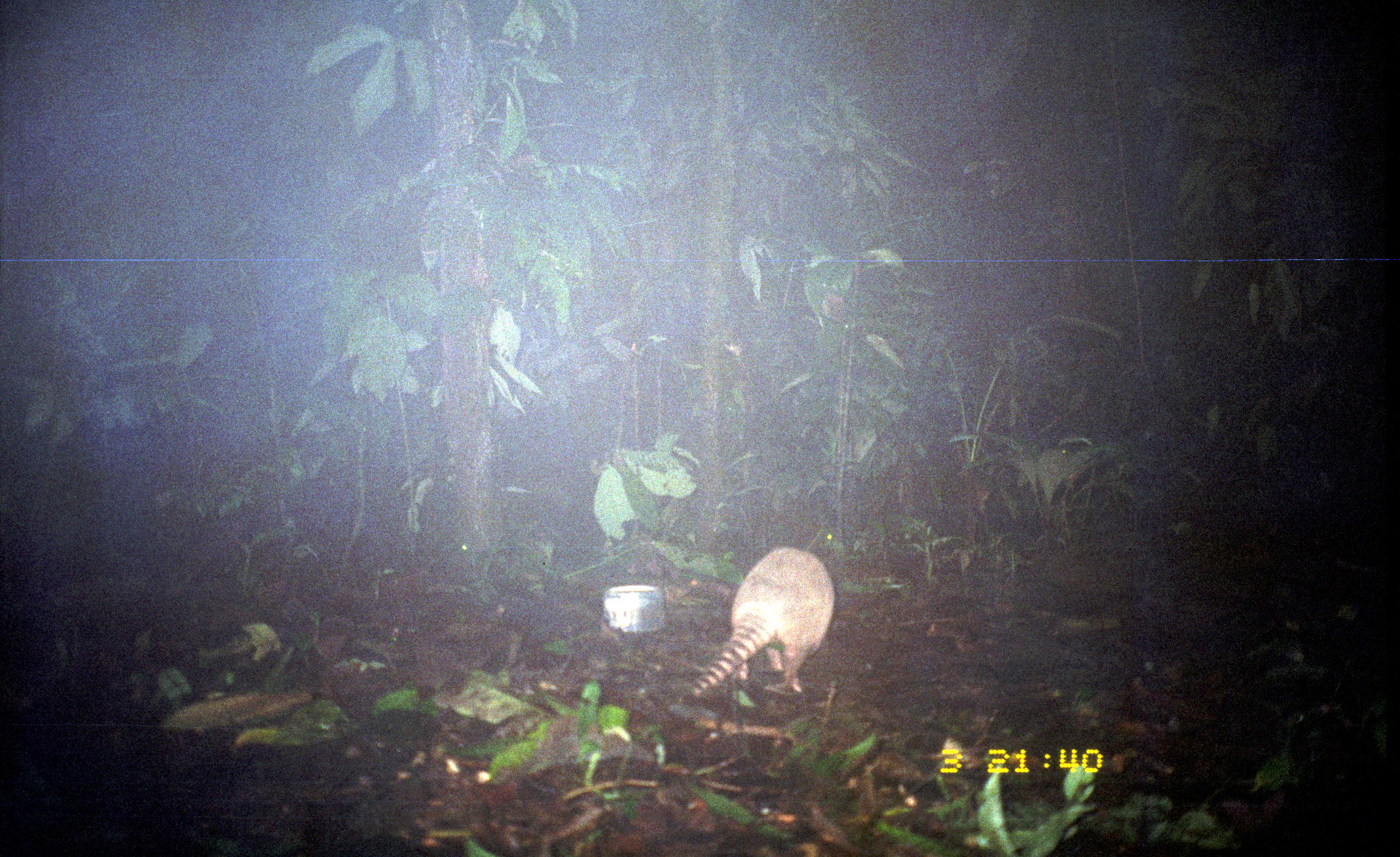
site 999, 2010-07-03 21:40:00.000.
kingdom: Animalia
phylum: Chordata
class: Mammalia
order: Cingulata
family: Dasypodidae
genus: Dasypus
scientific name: Dasypus novemcinctus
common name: nine-banded armadillo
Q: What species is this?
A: Dasypus novemcinctus (nine-banded armadillo).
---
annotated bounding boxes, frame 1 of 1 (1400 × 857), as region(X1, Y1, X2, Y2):
dasypus novemcinctus: region(690, 543, 835, 710)